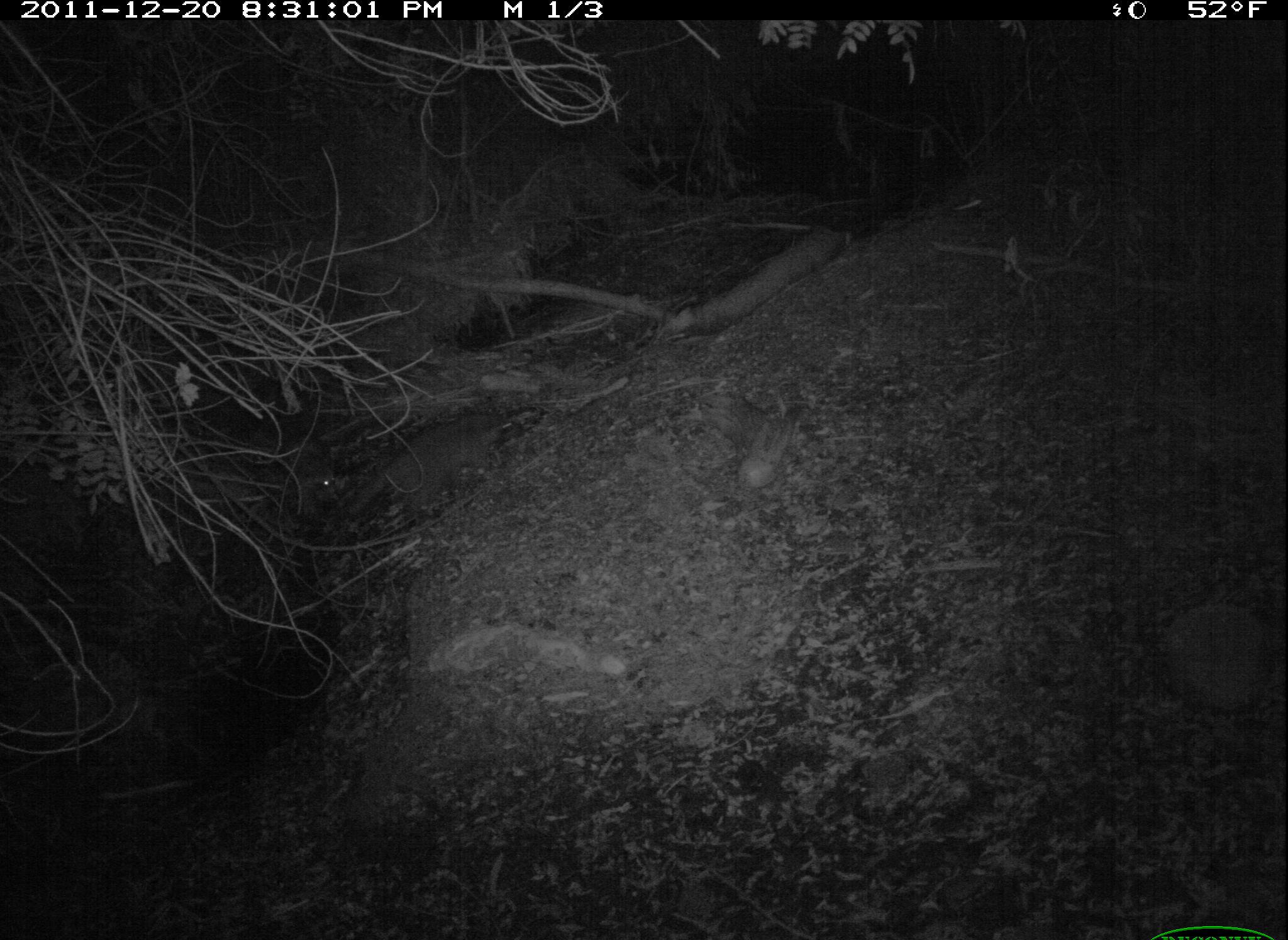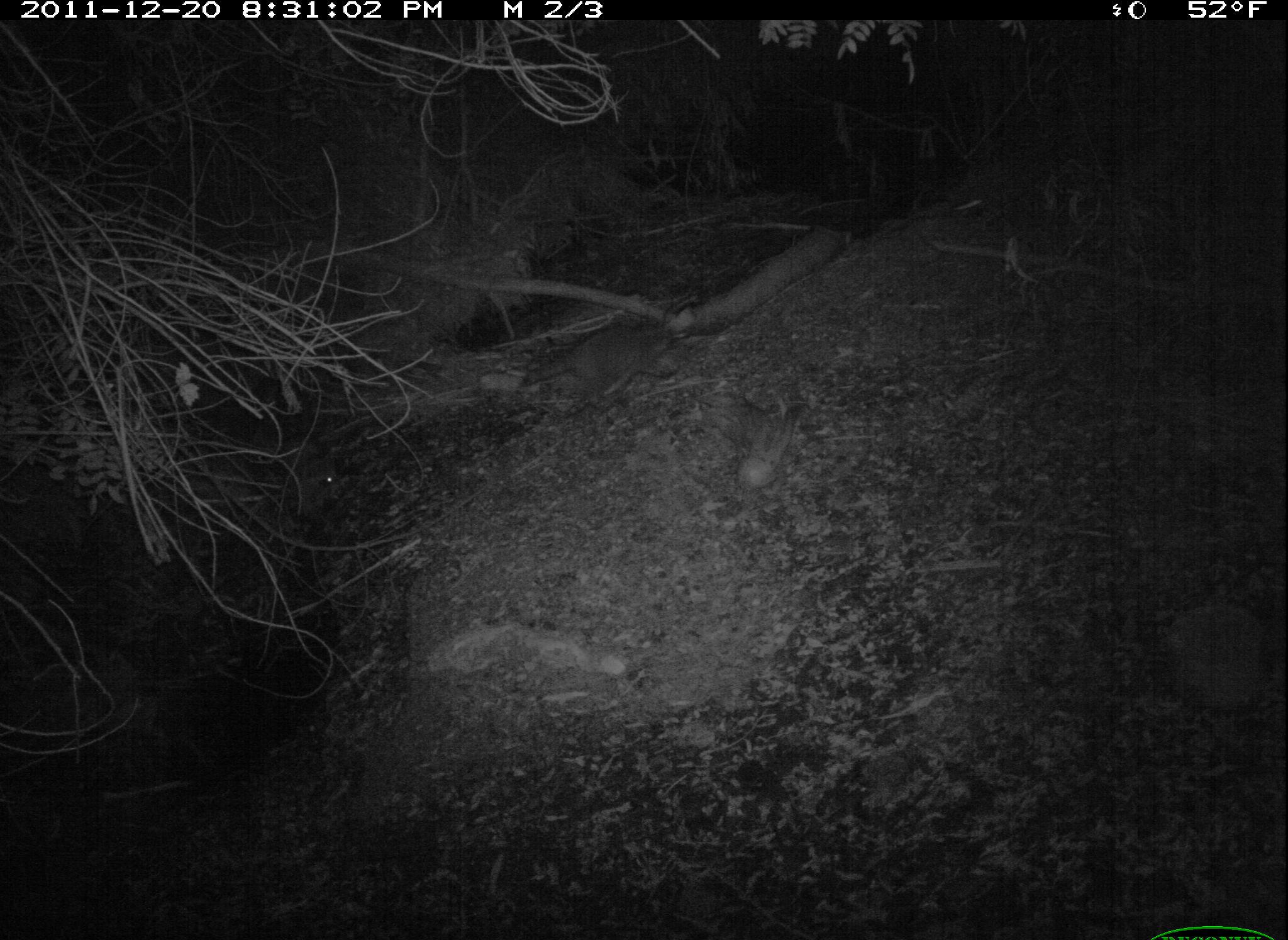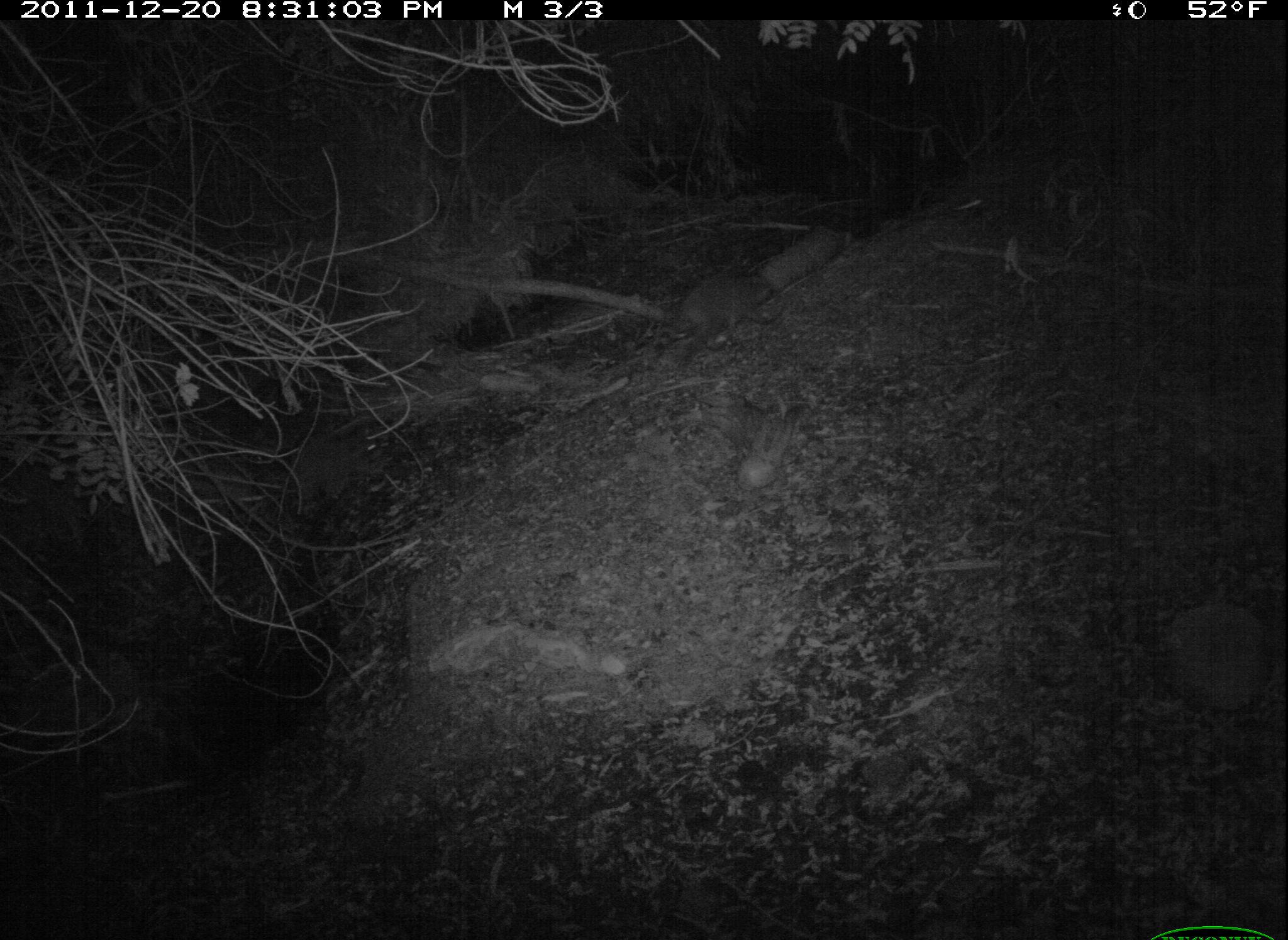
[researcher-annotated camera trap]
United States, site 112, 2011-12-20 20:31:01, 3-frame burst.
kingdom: Animalia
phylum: Chordata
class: Mammalia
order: Carnivora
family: Procyonidae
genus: Procyon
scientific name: Procyon lotor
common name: raccoon